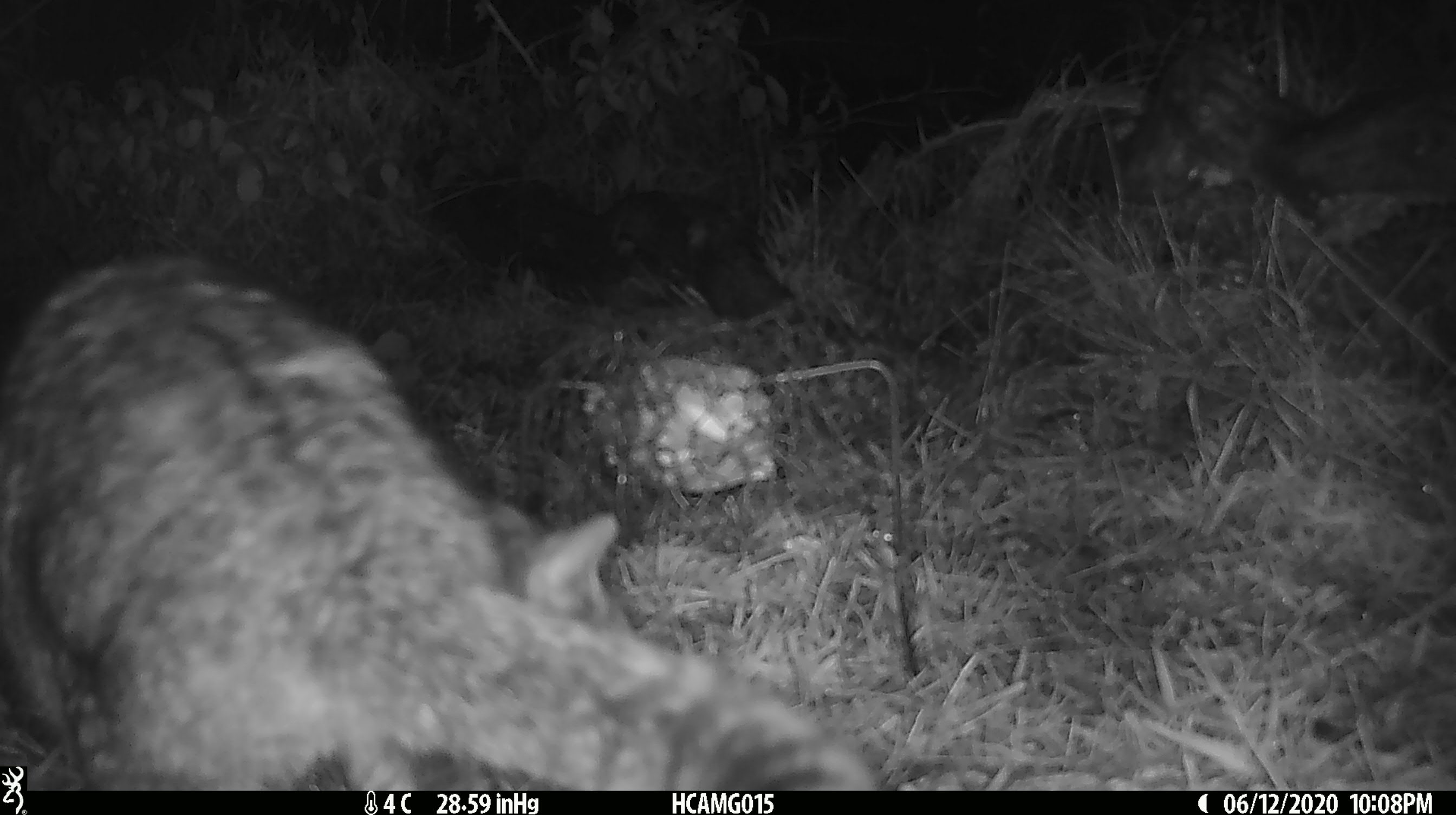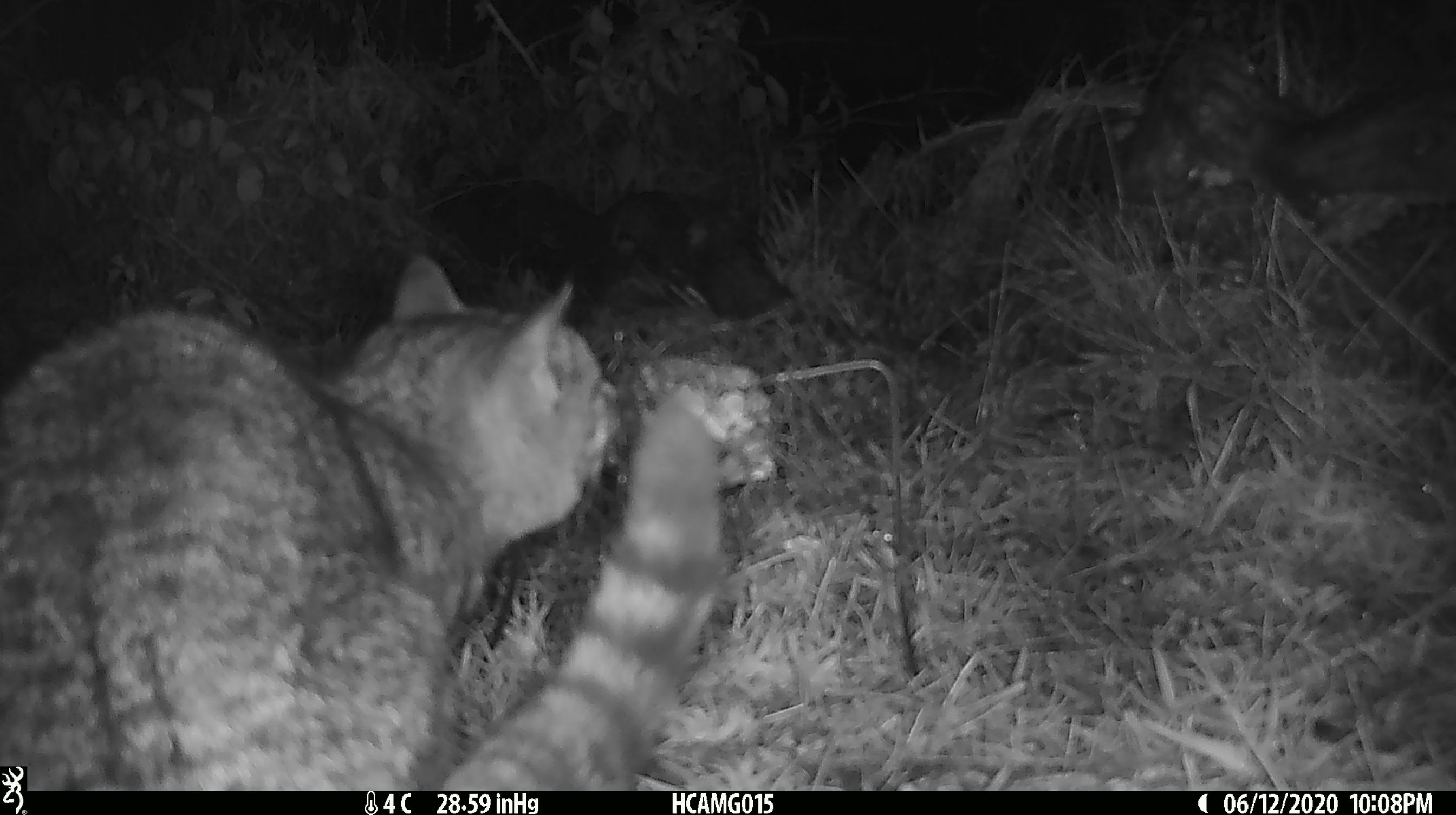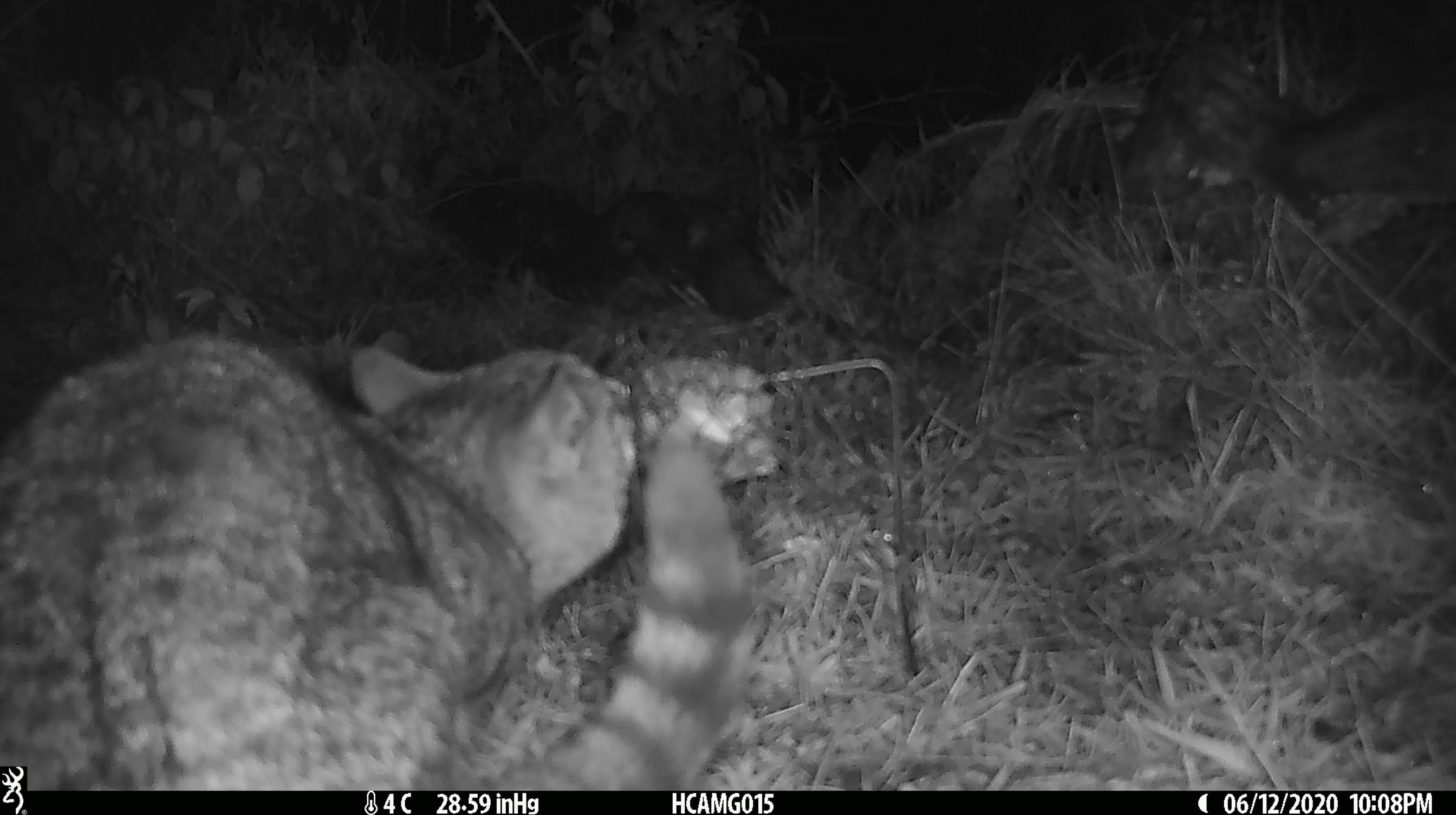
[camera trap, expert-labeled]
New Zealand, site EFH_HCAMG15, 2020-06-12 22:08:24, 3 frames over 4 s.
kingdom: Animalia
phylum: Chordata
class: Mammalia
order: Carnivora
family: Felidae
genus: Felis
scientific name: Felis catus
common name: domestic cat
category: cat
Cat (domestic cat) (Felis catus).